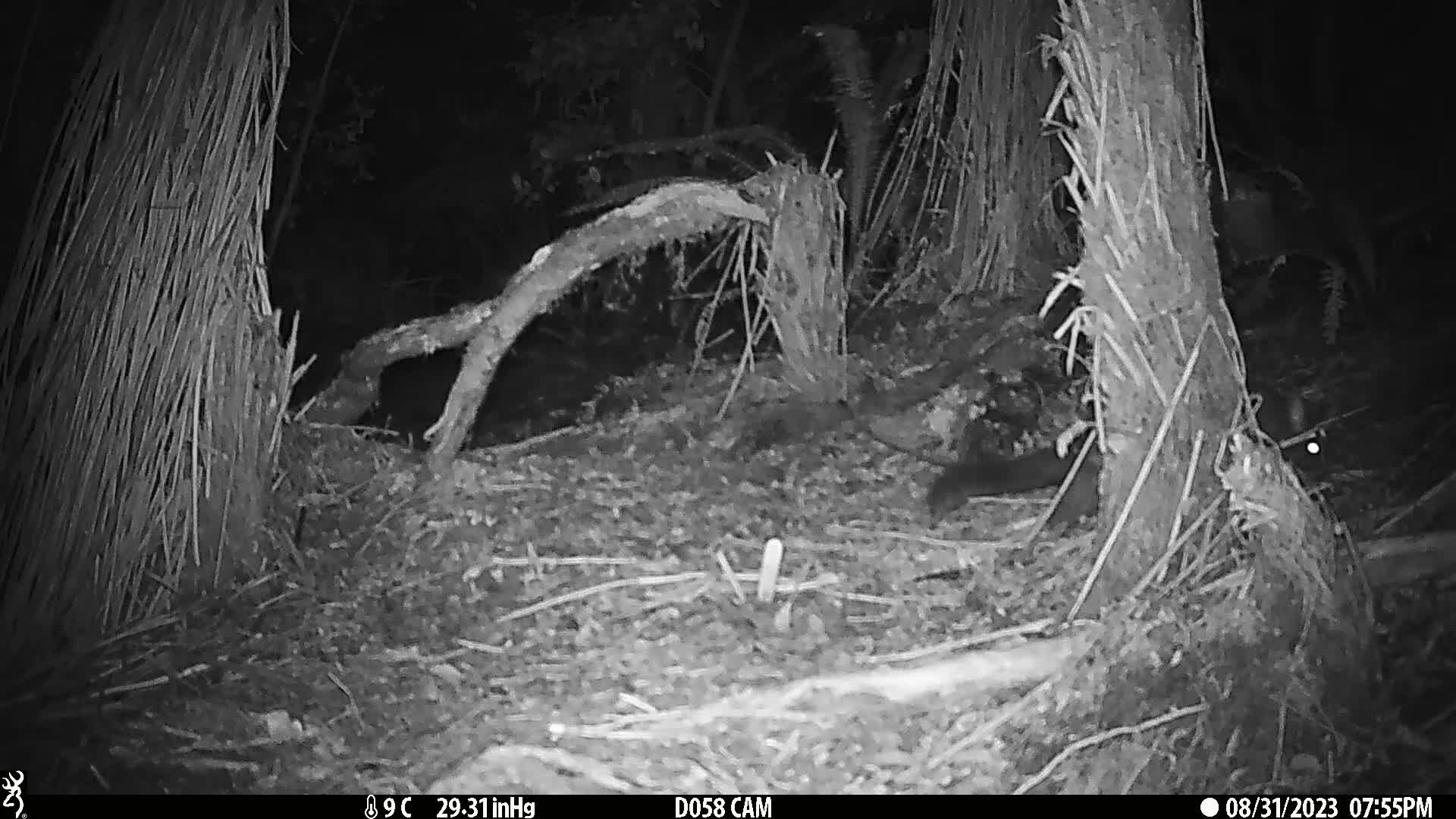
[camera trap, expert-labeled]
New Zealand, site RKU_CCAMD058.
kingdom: Animalia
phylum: Chordata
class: Mammalia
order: Diprotodontia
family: Phalangeridae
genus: Trichosurus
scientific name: Trichosurus vulpecula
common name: common brushtail possum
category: possum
Possum (common brushtail possum) (Trichosurus vulpecula).